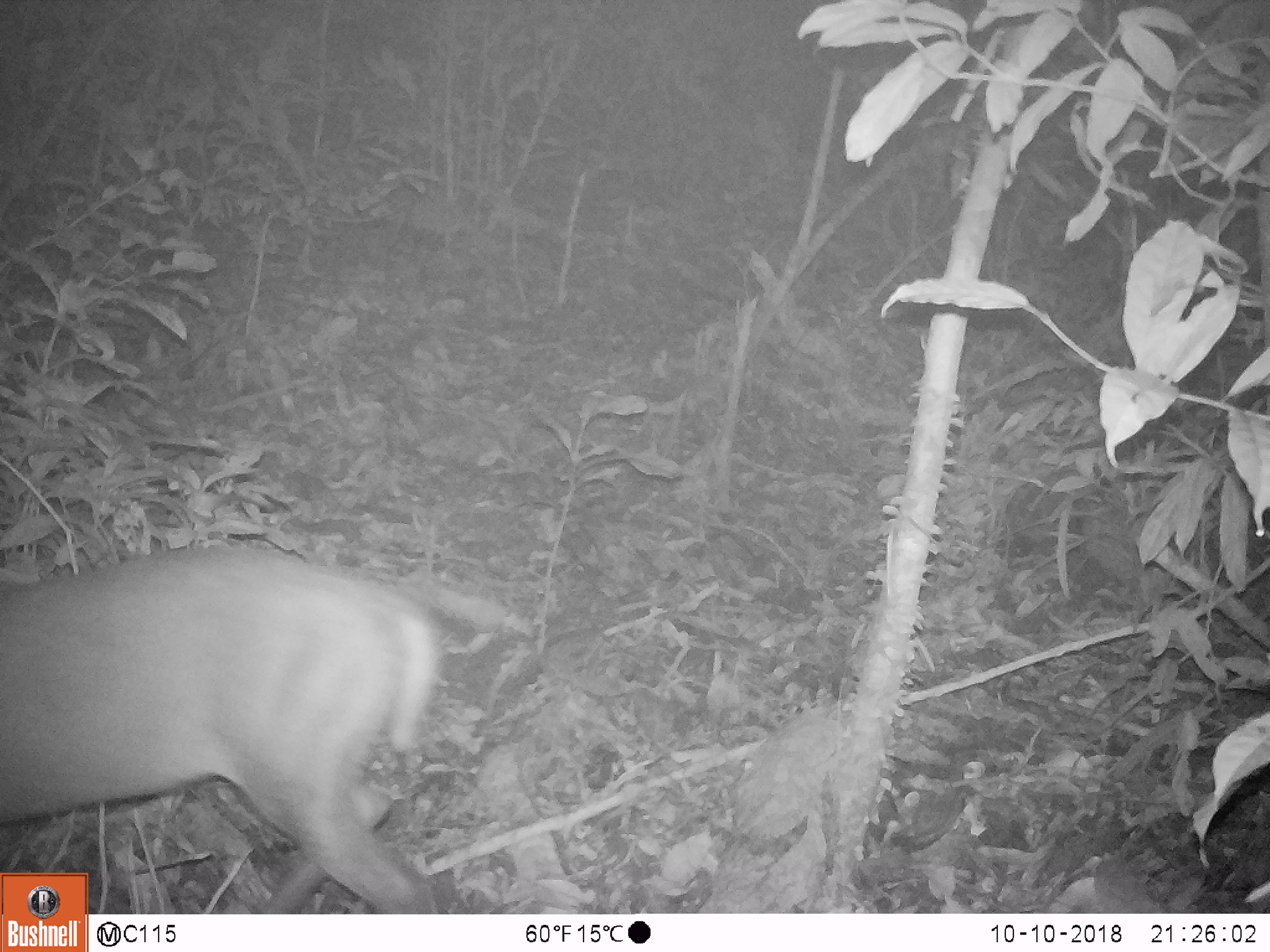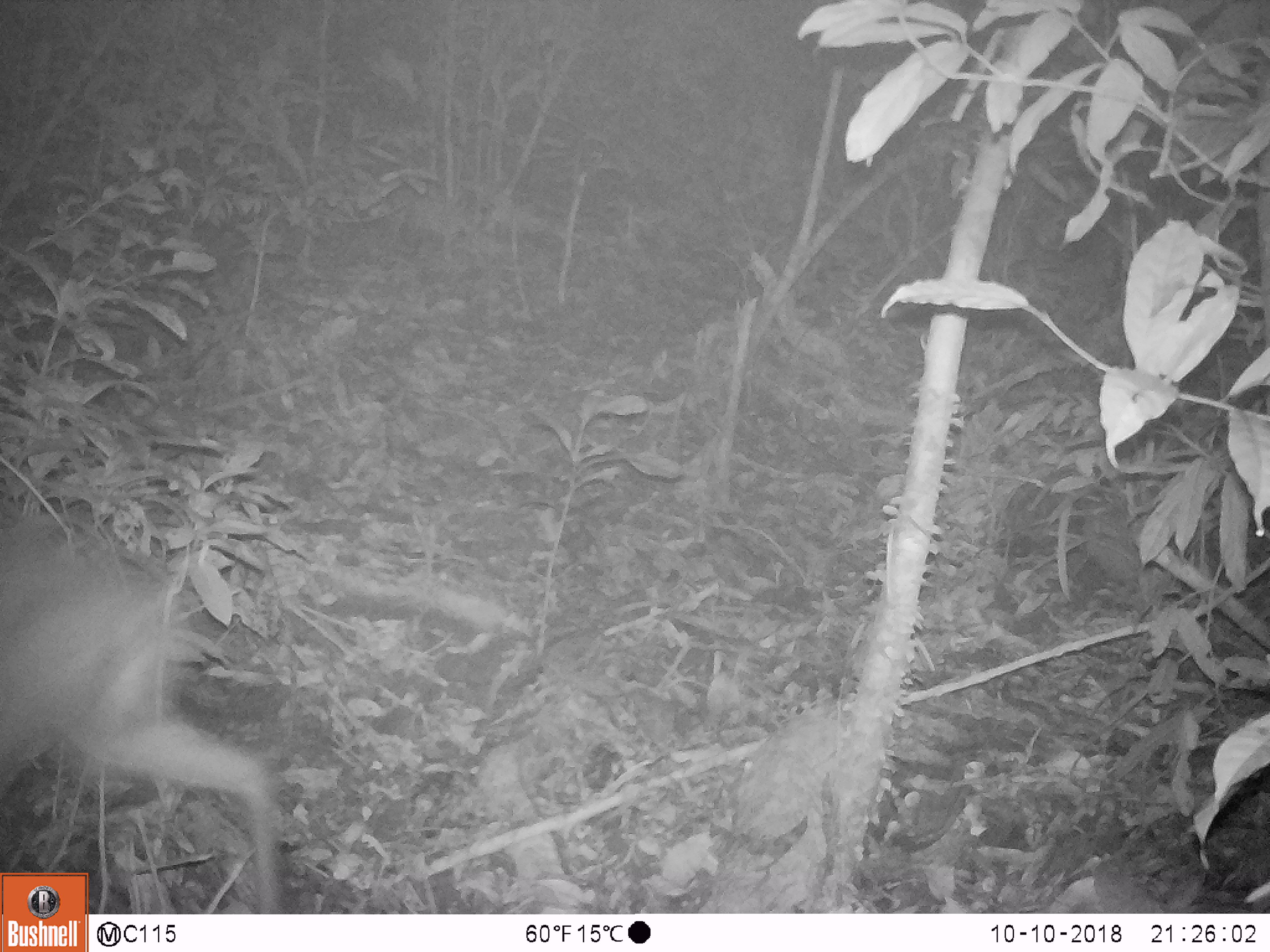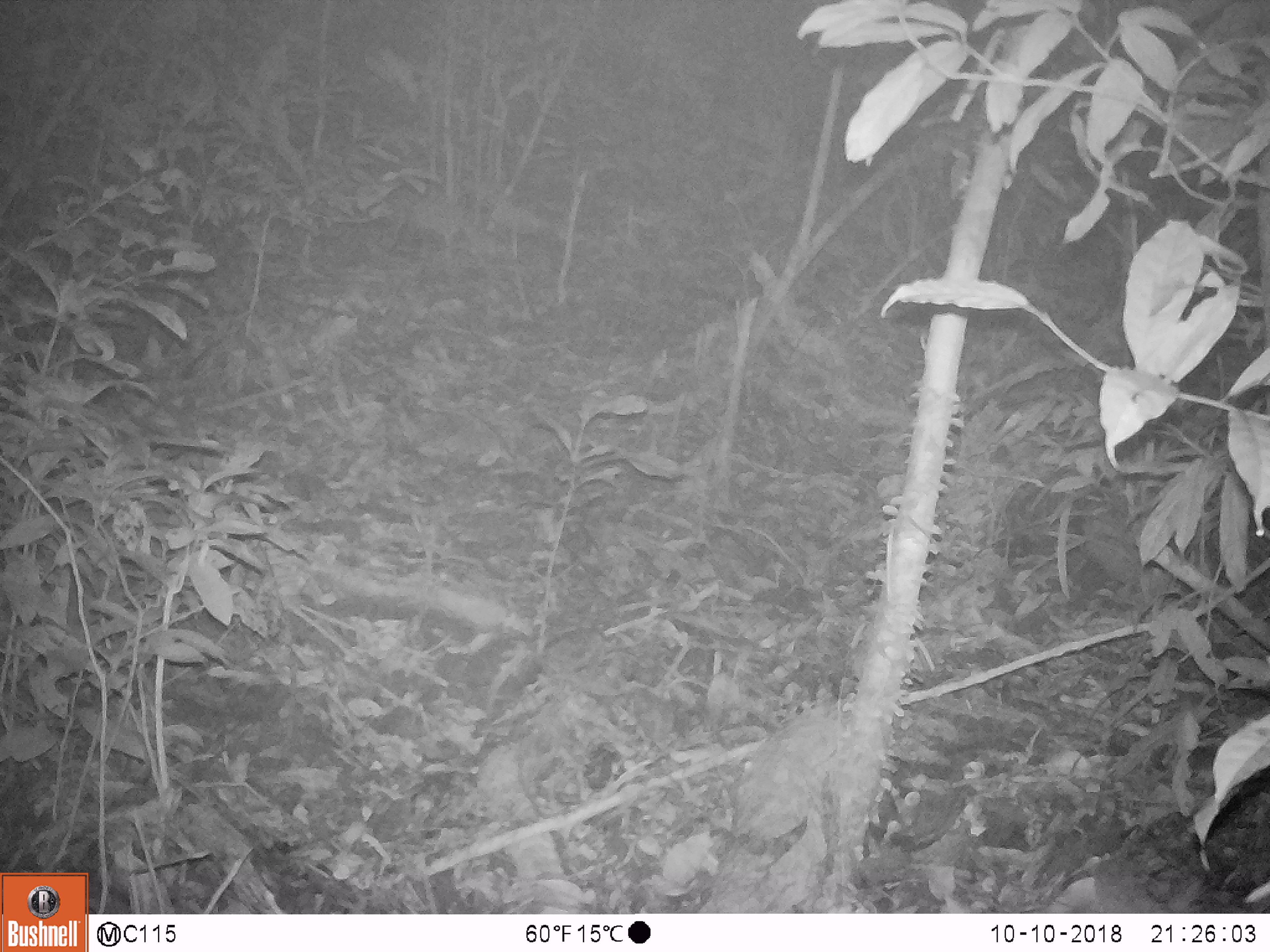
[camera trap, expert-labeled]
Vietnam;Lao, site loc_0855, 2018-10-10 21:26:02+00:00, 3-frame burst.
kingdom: Animalia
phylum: Chordata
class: Mammalia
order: Artiodactyla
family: Cervidae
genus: Muntiacus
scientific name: Muntiacus rooseveltorum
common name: roosevelt's muntjac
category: roosevelts muntjac group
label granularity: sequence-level